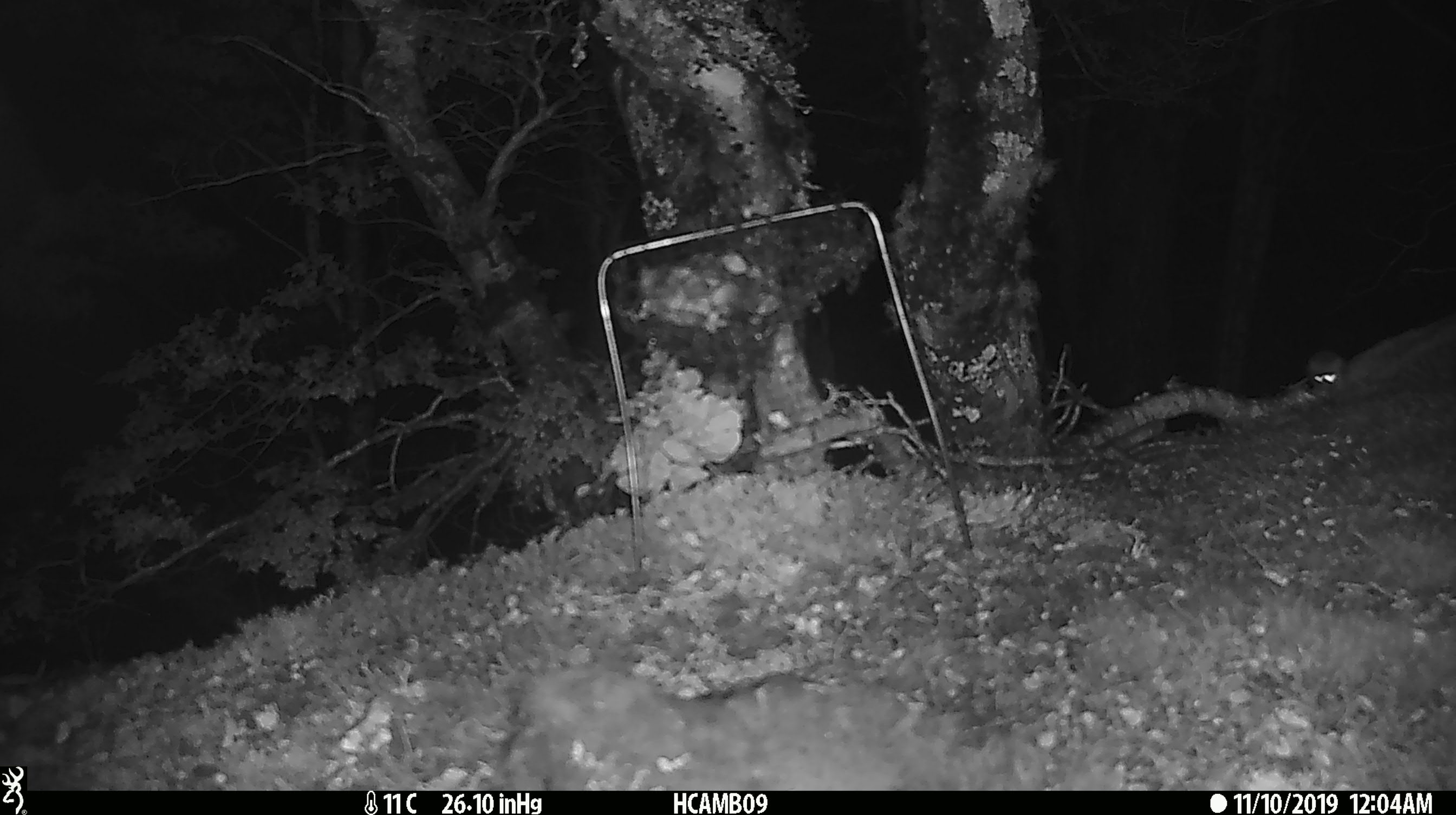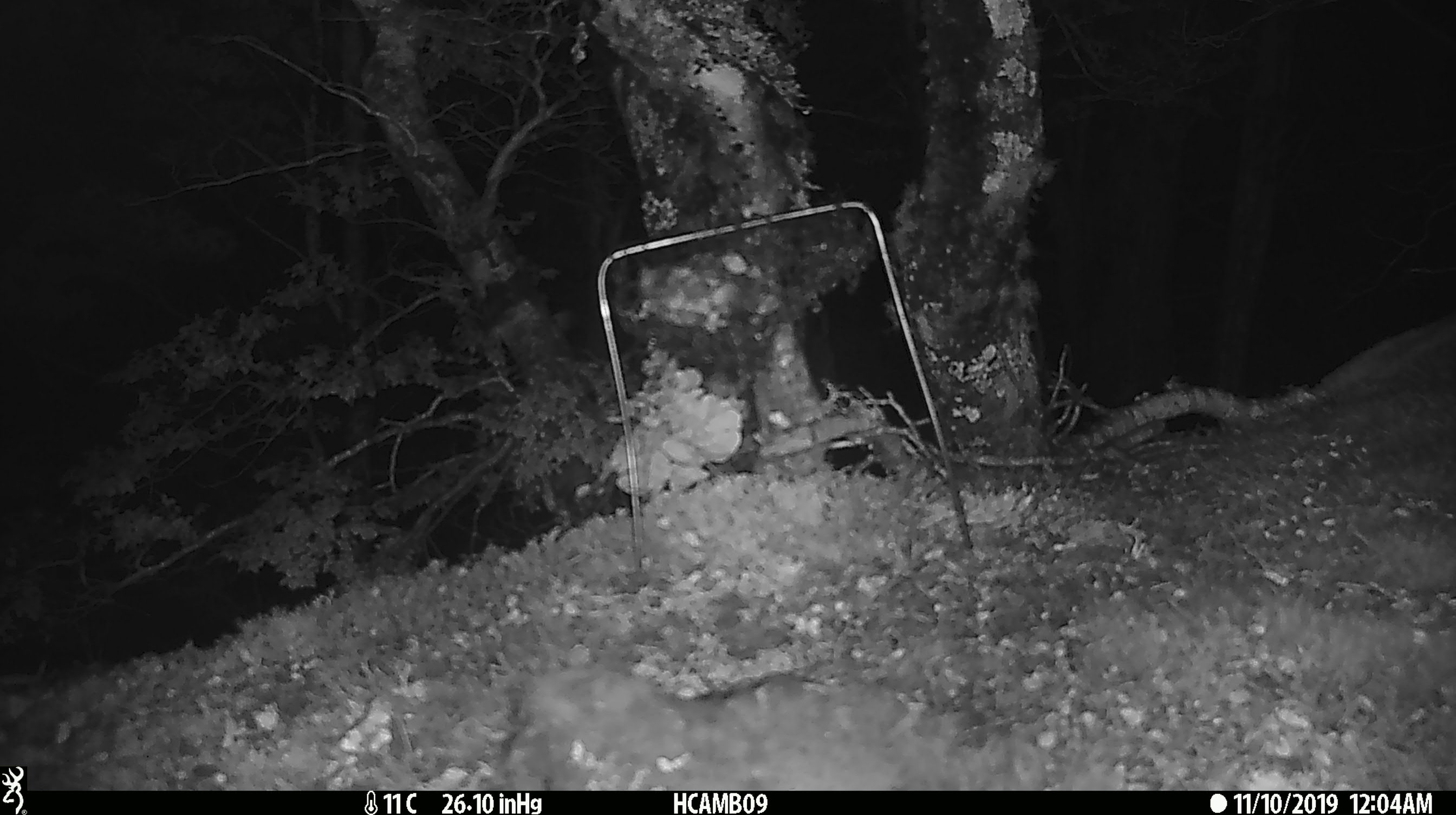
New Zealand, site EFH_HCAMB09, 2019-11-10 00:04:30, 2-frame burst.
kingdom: Animalia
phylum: Chordata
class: Mammalia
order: Rodentia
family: Muridae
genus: Mus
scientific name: Mus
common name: mouse